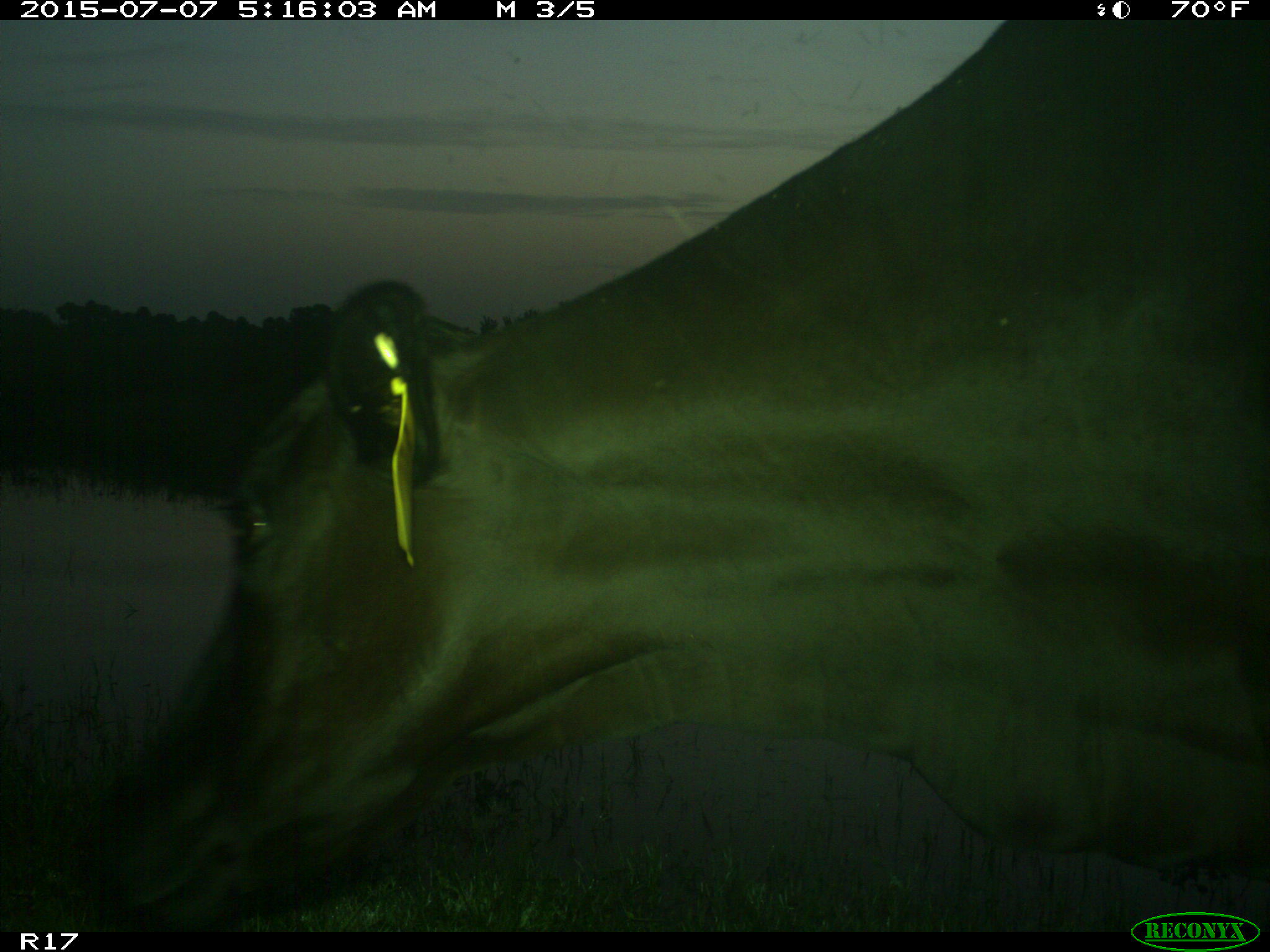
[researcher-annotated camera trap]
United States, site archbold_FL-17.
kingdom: Animalia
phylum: Chordata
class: Mammalia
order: Artiodactyla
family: Bovidae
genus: Bos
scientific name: Bos taurus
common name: domestic cow